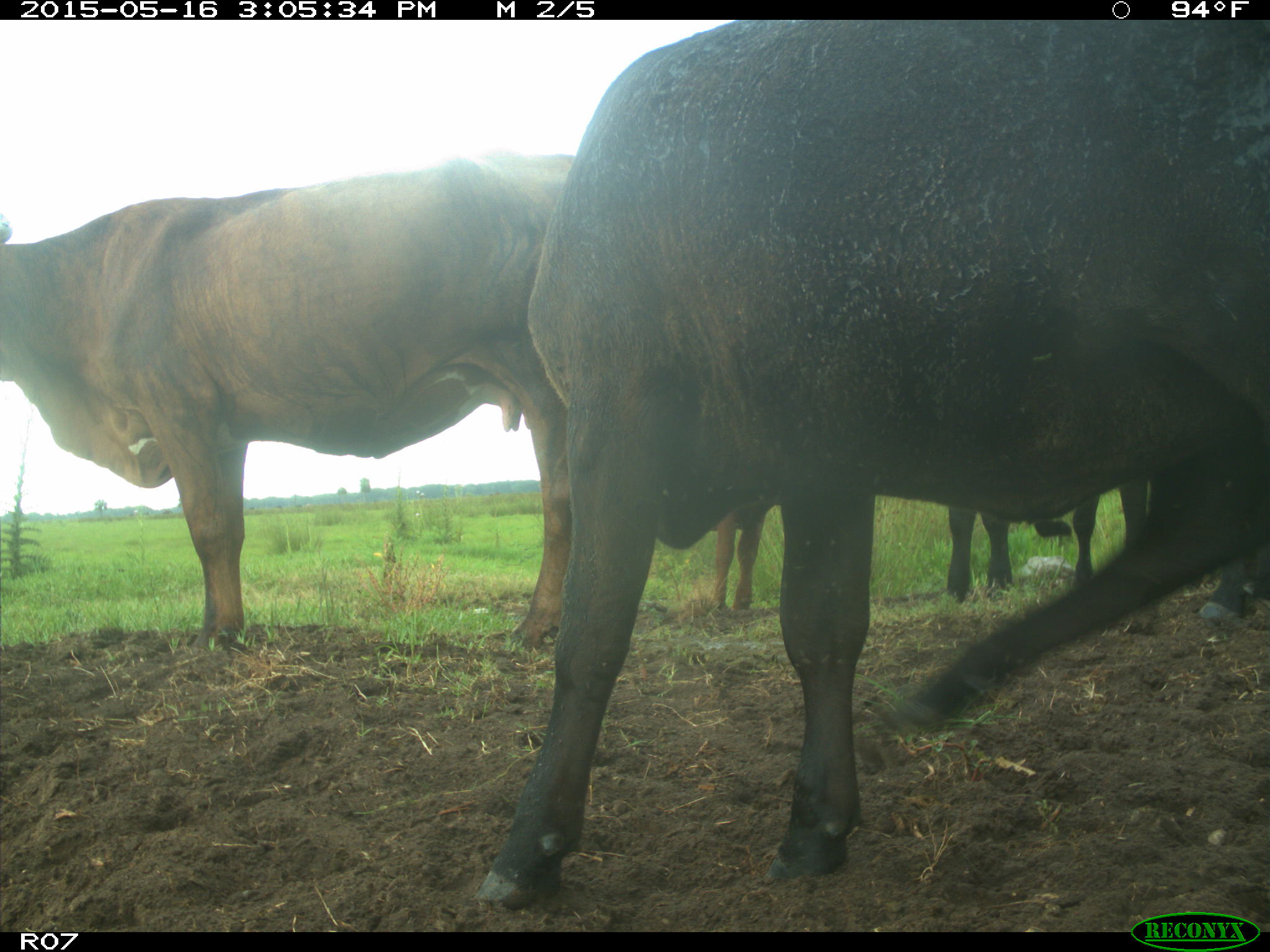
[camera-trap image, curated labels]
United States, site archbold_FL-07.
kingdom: Animalia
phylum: Chordata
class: Mammalia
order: Artiodactyla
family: Bovidae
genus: Bos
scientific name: Bos taurus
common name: domestic cow